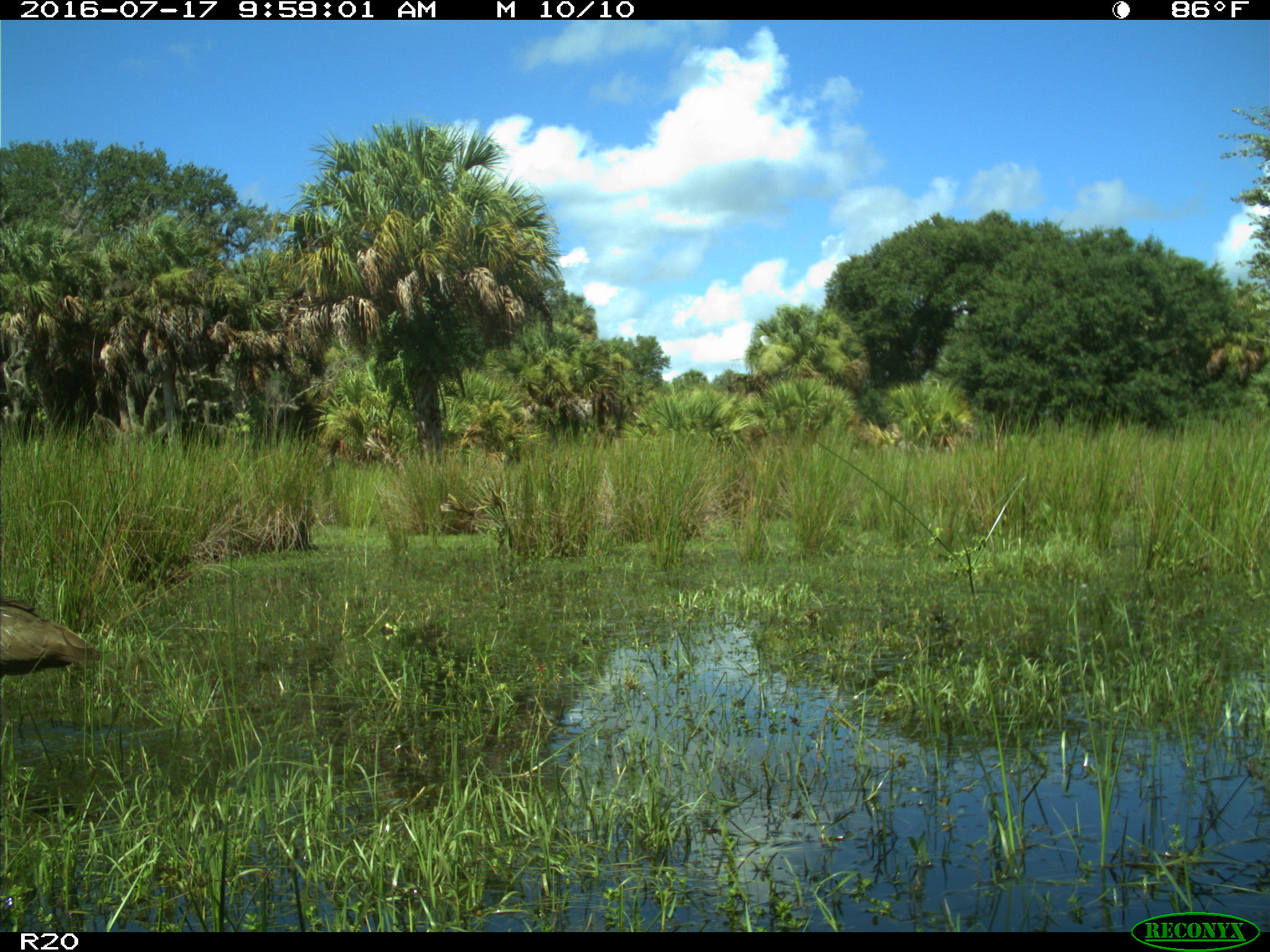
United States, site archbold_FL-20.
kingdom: Animalia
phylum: Chordata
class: Aves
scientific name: Aves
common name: birds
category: unidentified bird